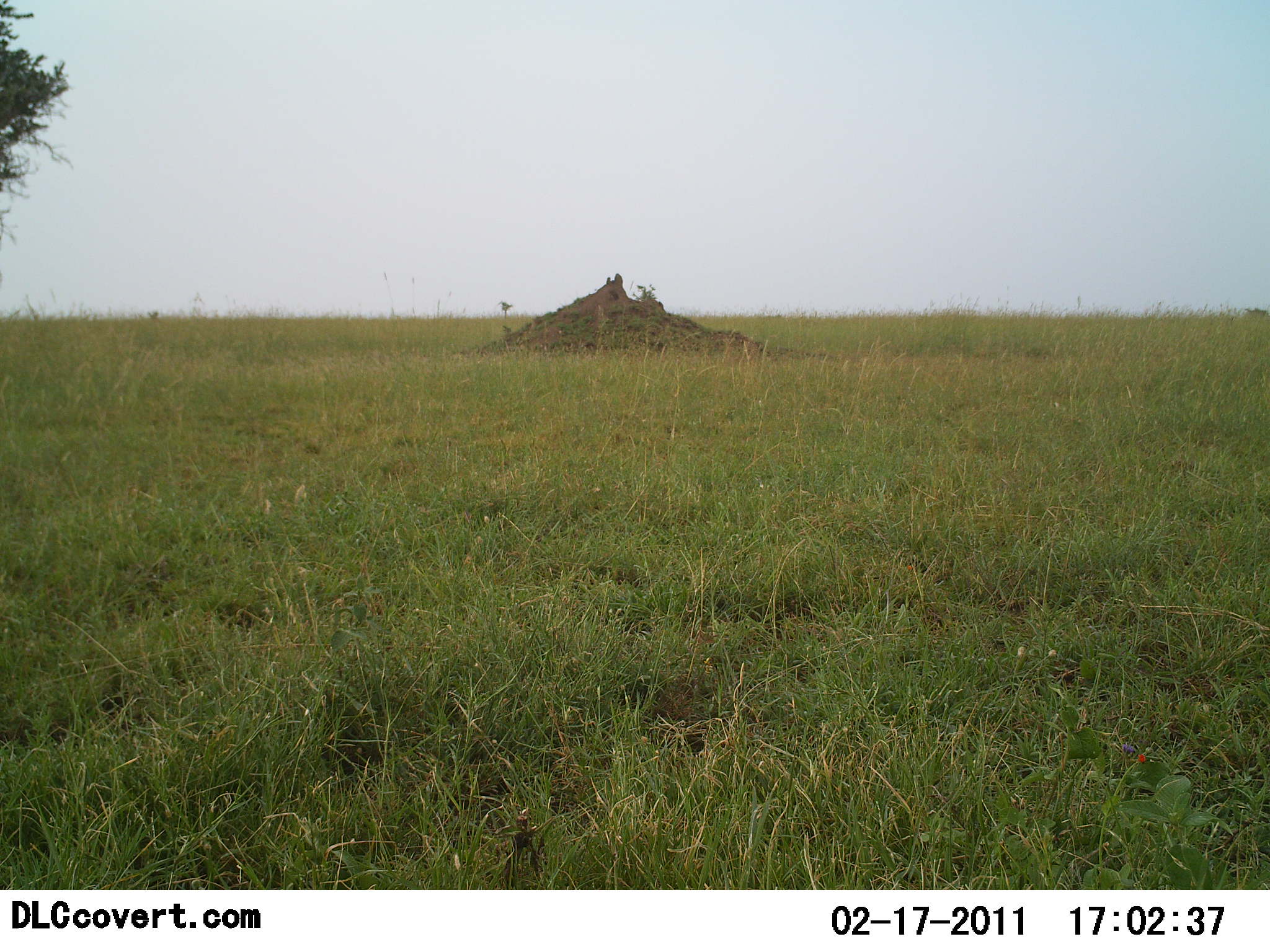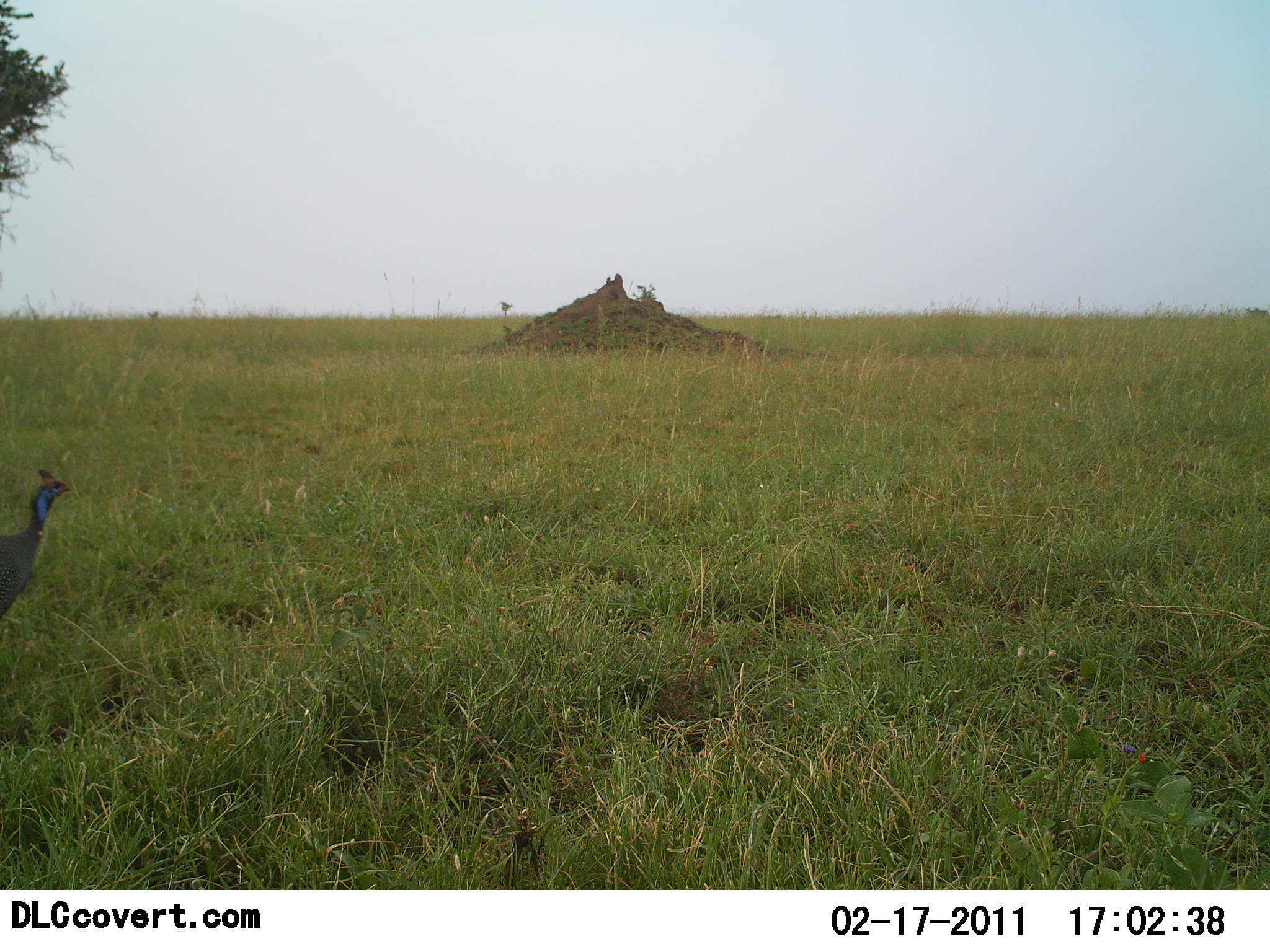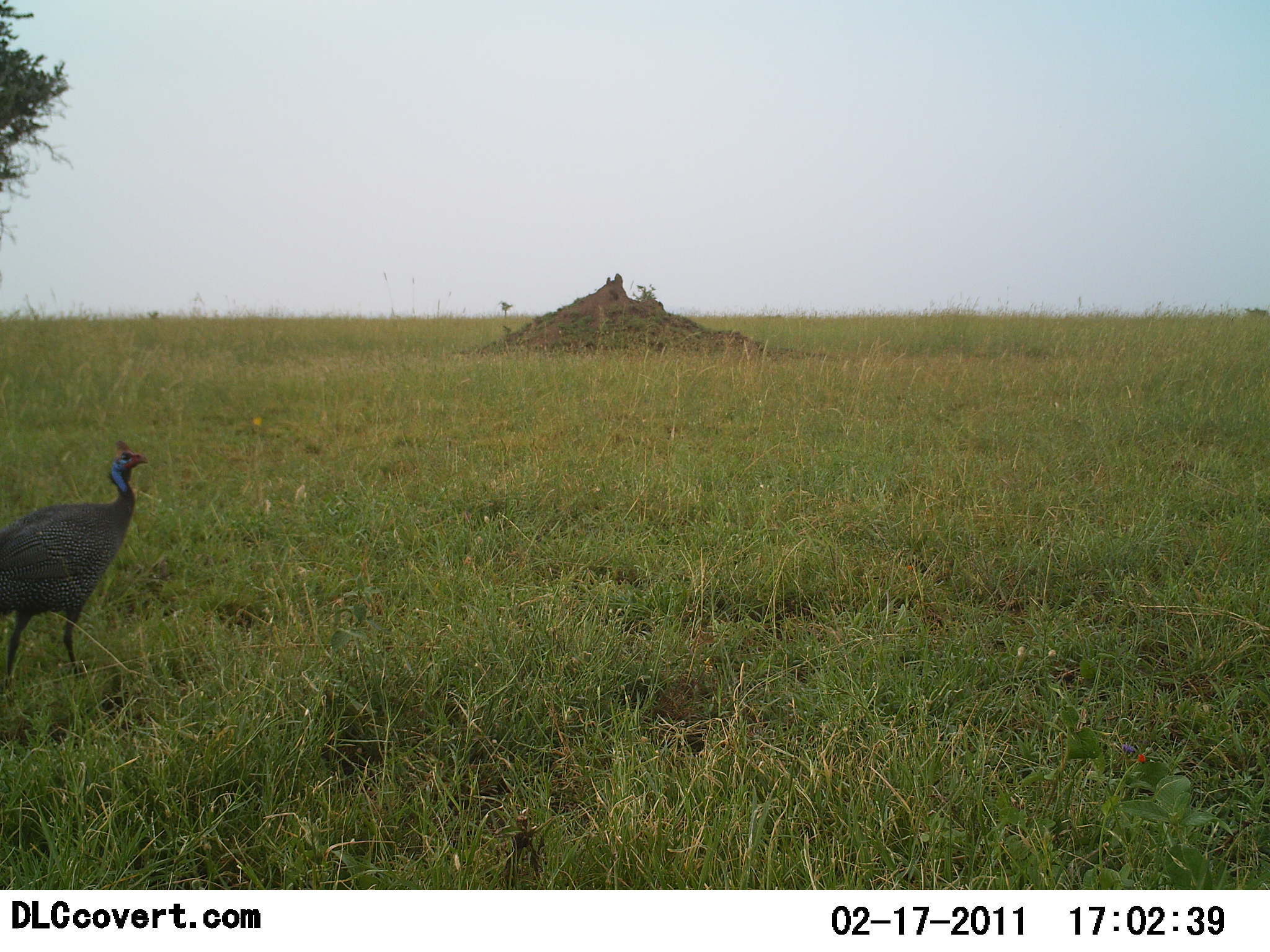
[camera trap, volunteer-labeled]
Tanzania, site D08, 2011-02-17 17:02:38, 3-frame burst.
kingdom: Animalia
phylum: Chordata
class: Aves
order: Galliformes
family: Numididae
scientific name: Numididae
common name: guinea fowl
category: guineafowl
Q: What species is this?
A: Guineafowl (guinea fowl) (Numididae).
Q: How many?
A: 1.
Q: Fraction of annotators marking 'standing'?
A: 14%.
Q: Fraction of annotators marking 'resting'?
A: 0%.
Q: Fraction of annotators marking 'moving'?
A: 93%.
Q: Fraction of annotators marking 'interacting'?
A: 0%.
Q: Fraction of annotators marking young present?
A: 0%.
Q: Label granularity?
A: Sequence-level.